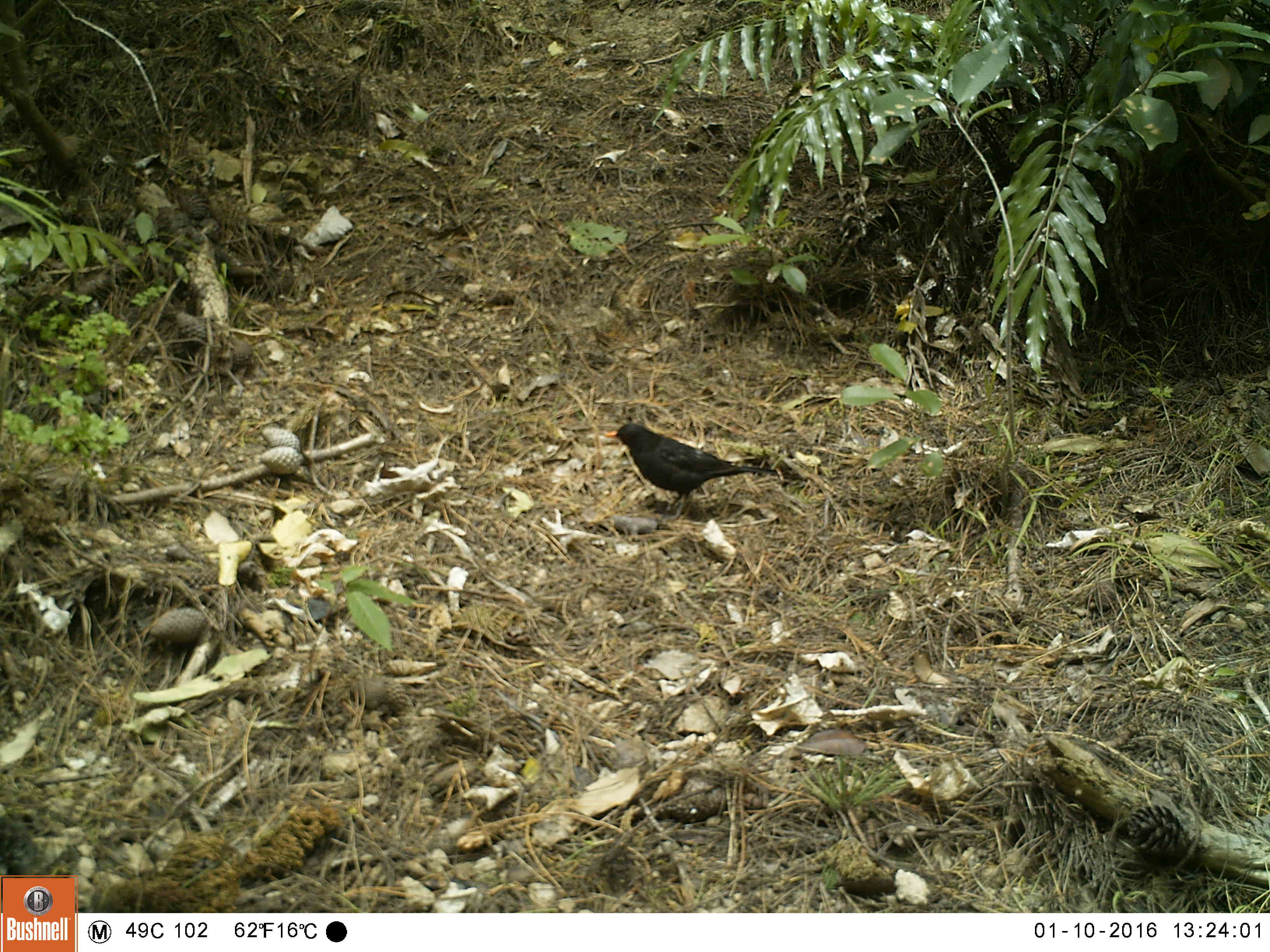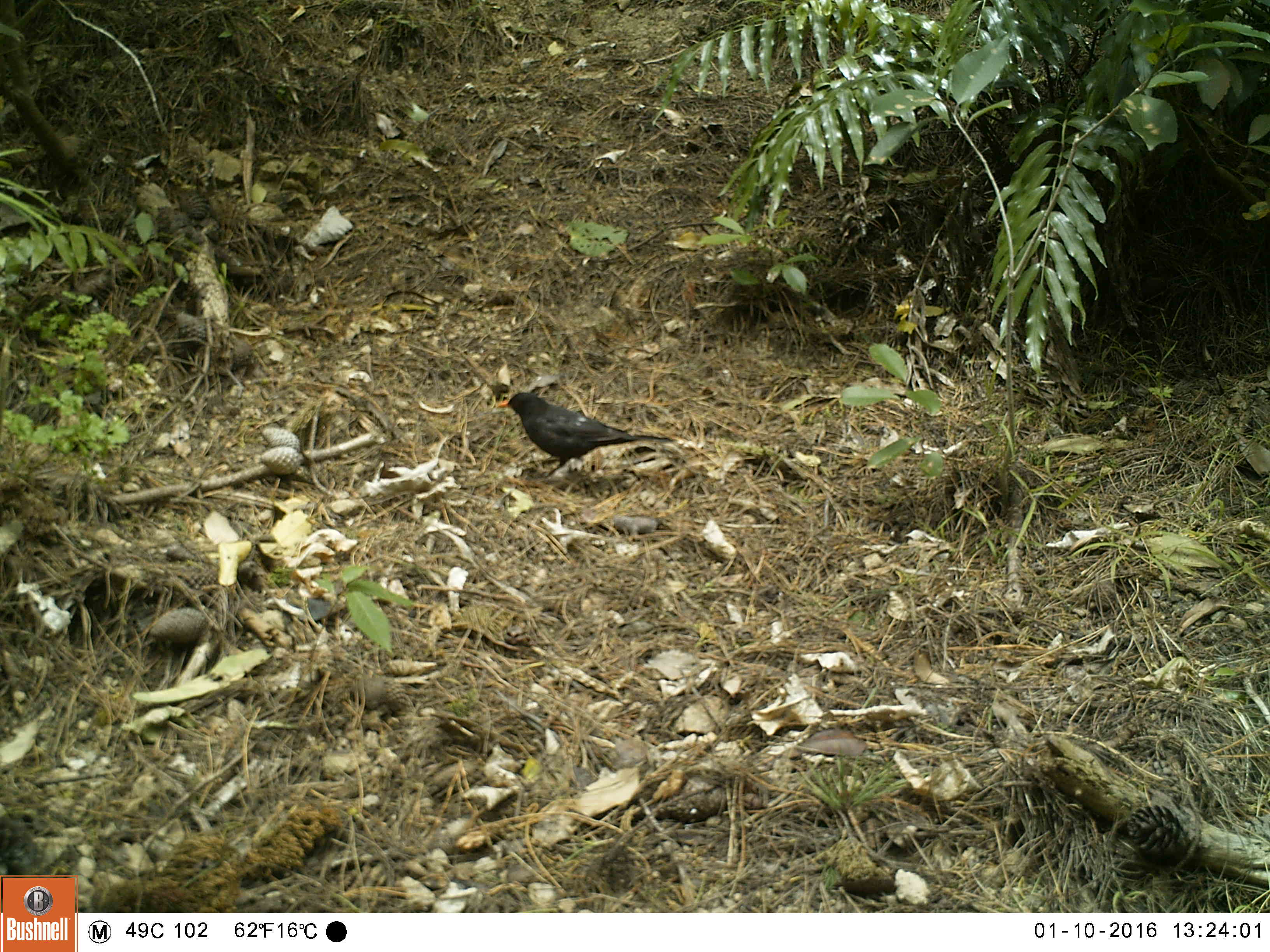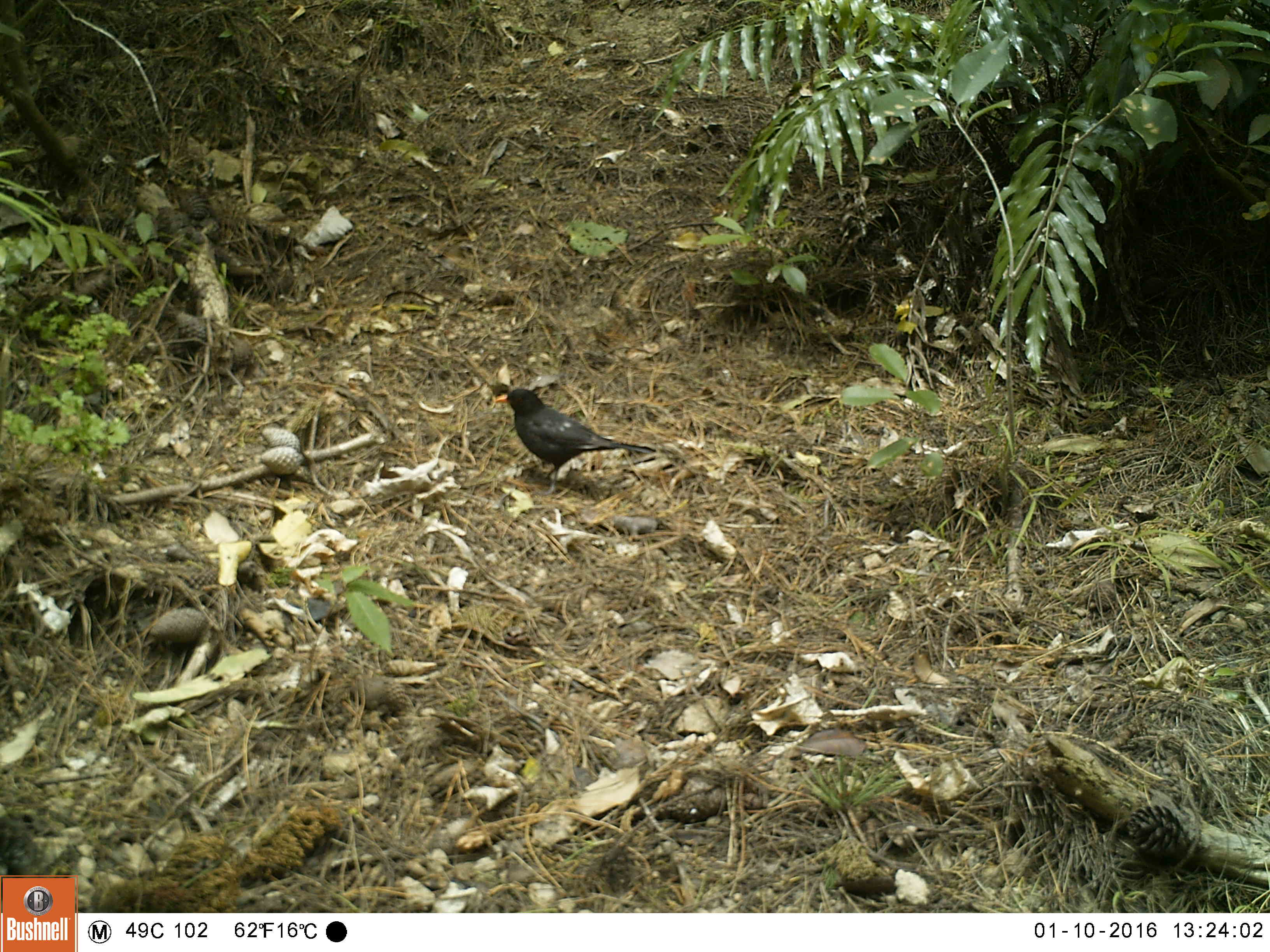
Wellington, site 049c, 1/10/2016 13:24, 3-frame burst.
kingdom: Animalia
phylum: Chordata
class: Aves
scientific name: Aves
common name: bird